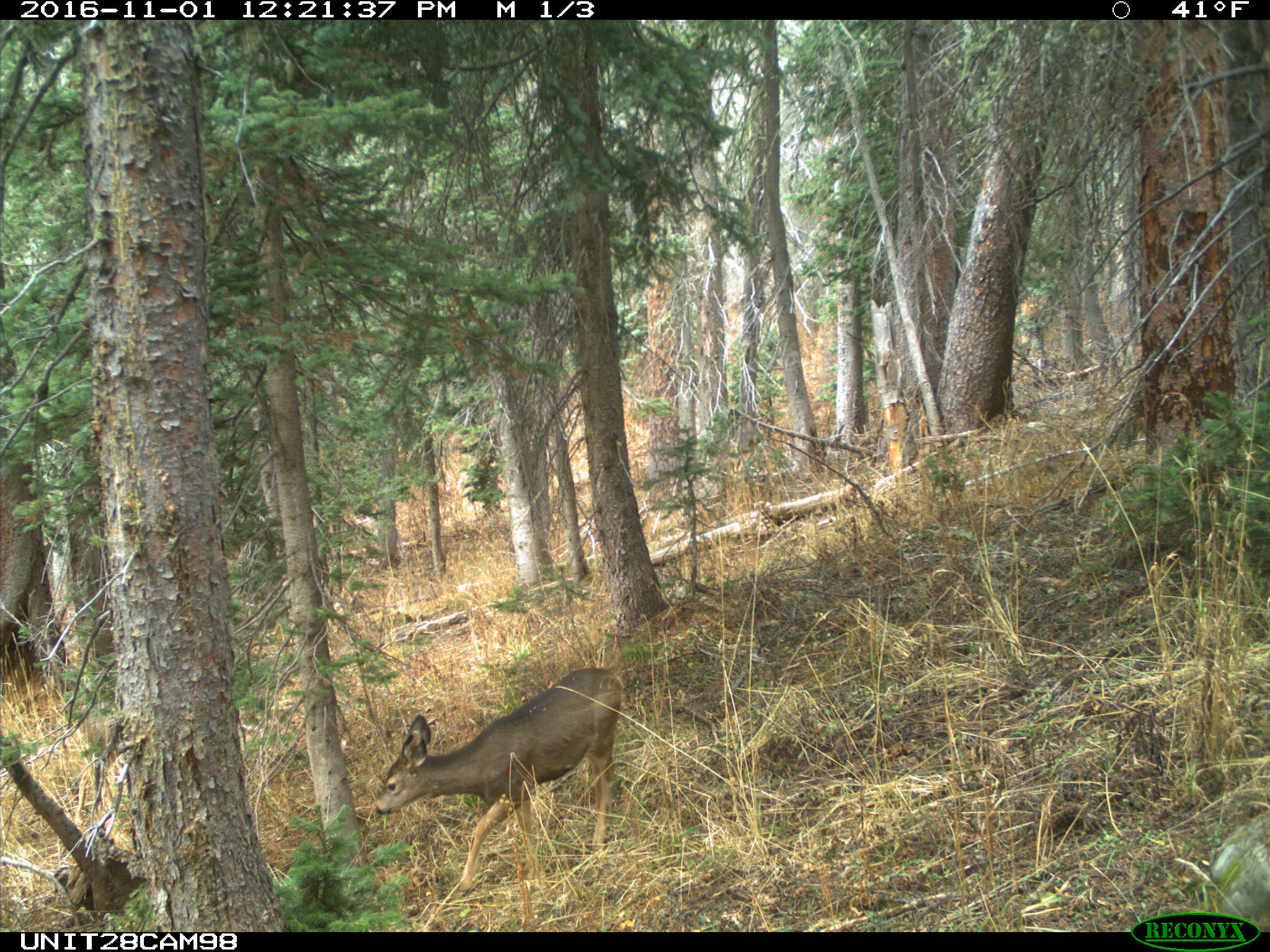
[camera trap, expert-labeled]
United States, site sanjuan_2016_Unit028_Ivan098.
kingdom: Animalia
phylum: Chordata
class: Mammalia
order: Artiodactyla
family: Cervidae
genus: Odocoileus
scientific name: Odocoileus hemionus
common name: mule deer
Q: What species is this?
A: Odocoileus hemionus (mule deer).